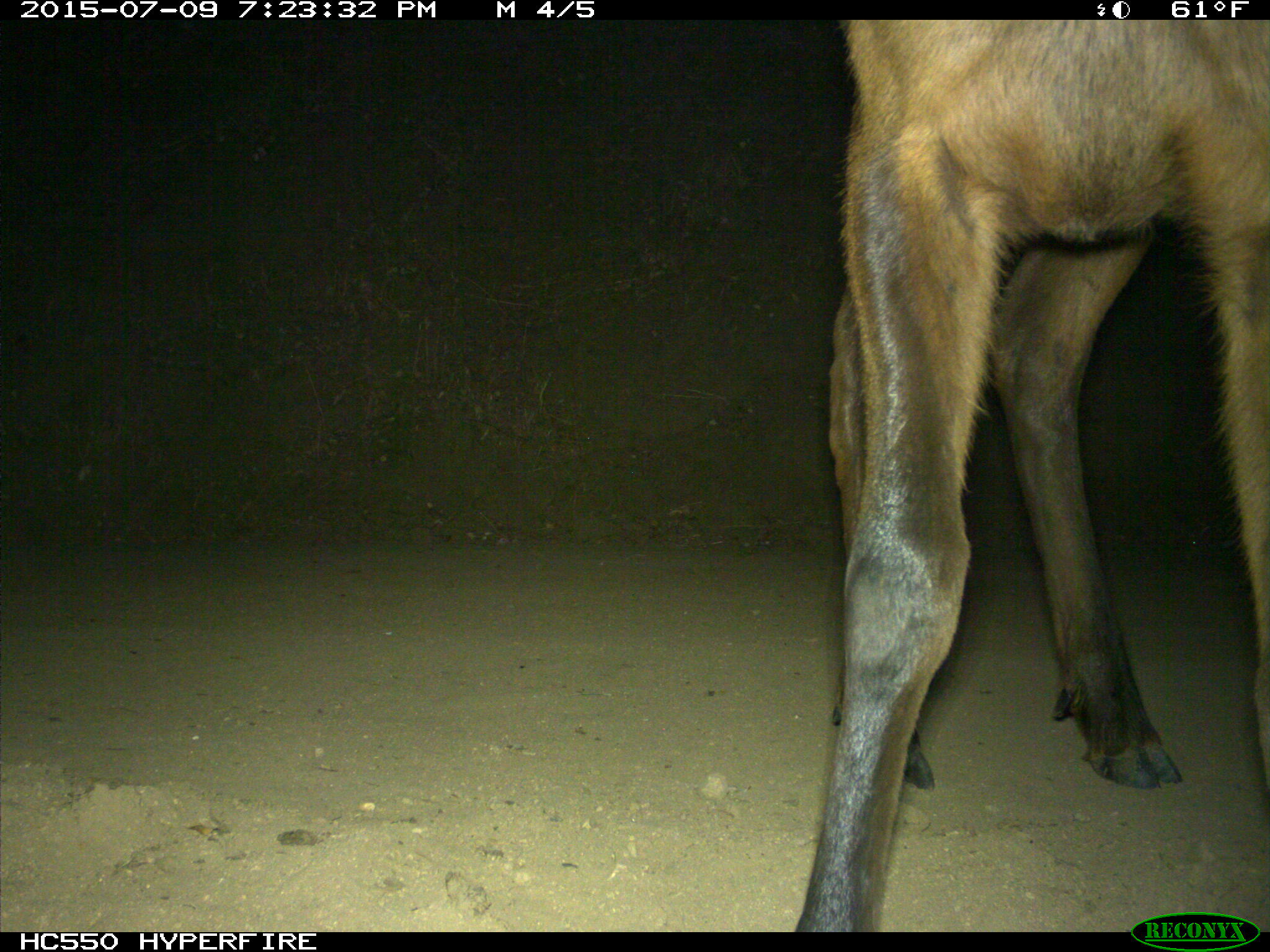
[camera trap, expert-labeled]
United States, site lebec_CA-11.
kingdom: Animalia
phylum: Chordata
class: Mammalia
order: Artiodactyla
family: Cervidae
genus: Cervus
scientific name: Cervus canadensis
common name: elk